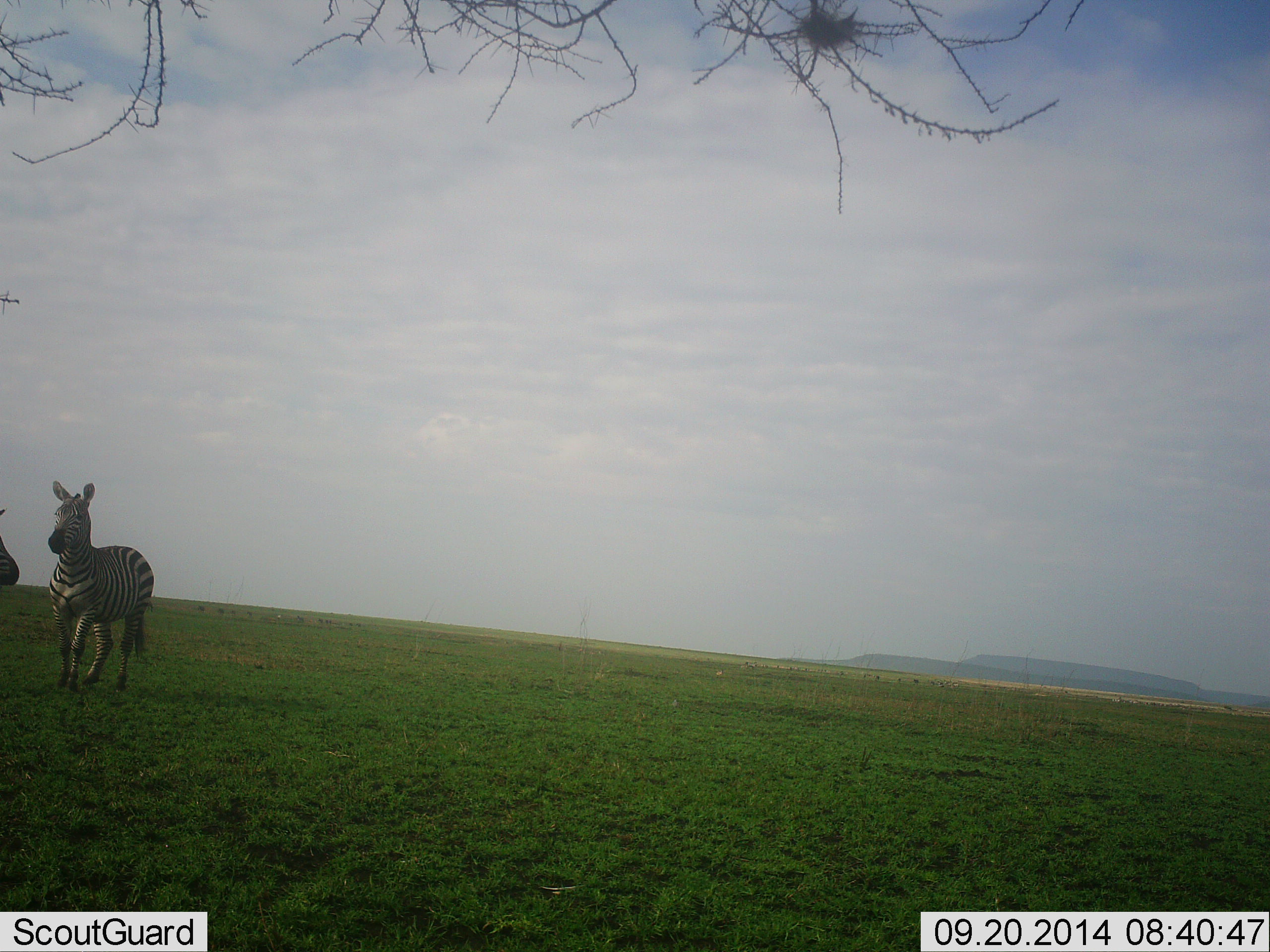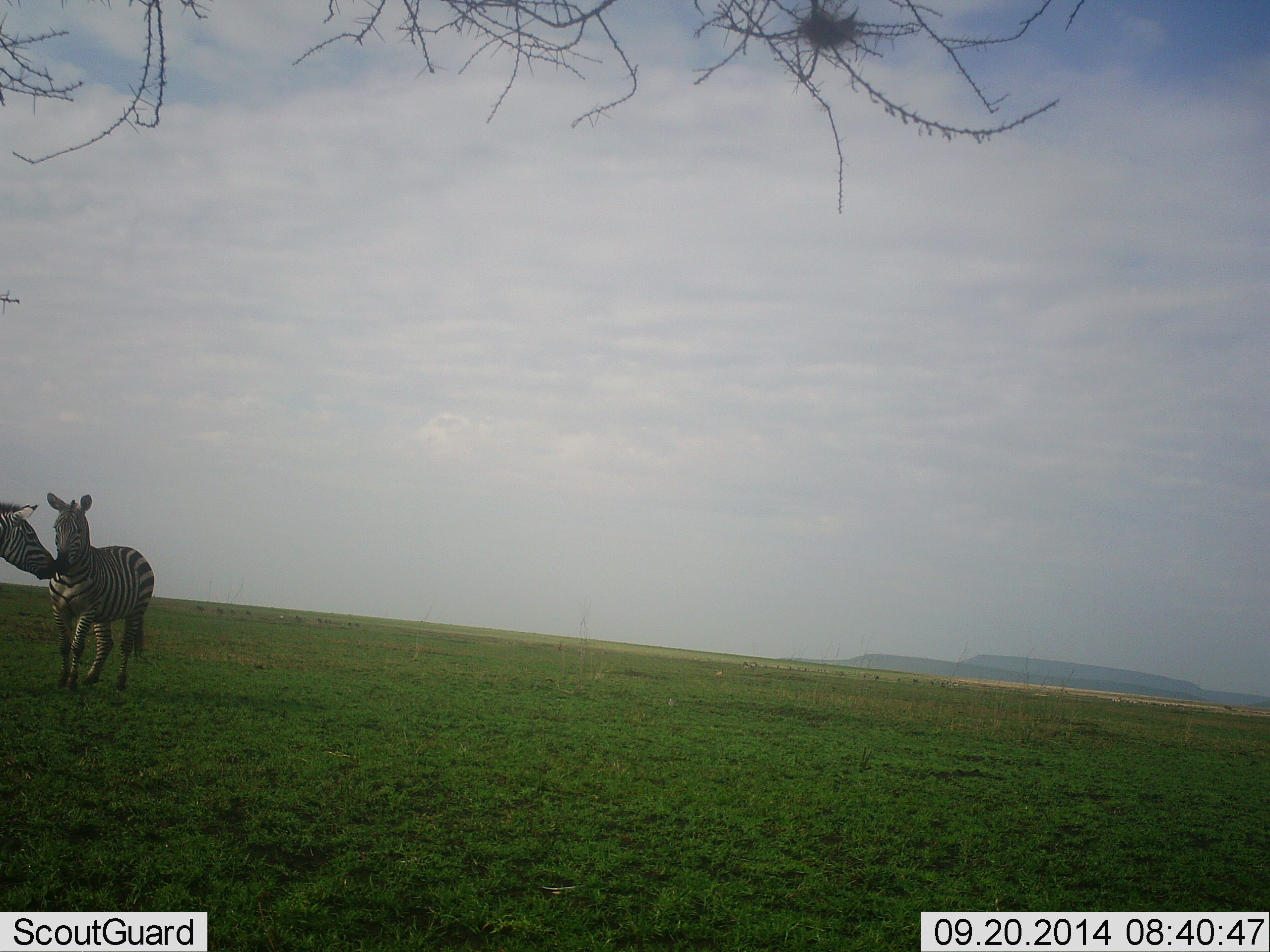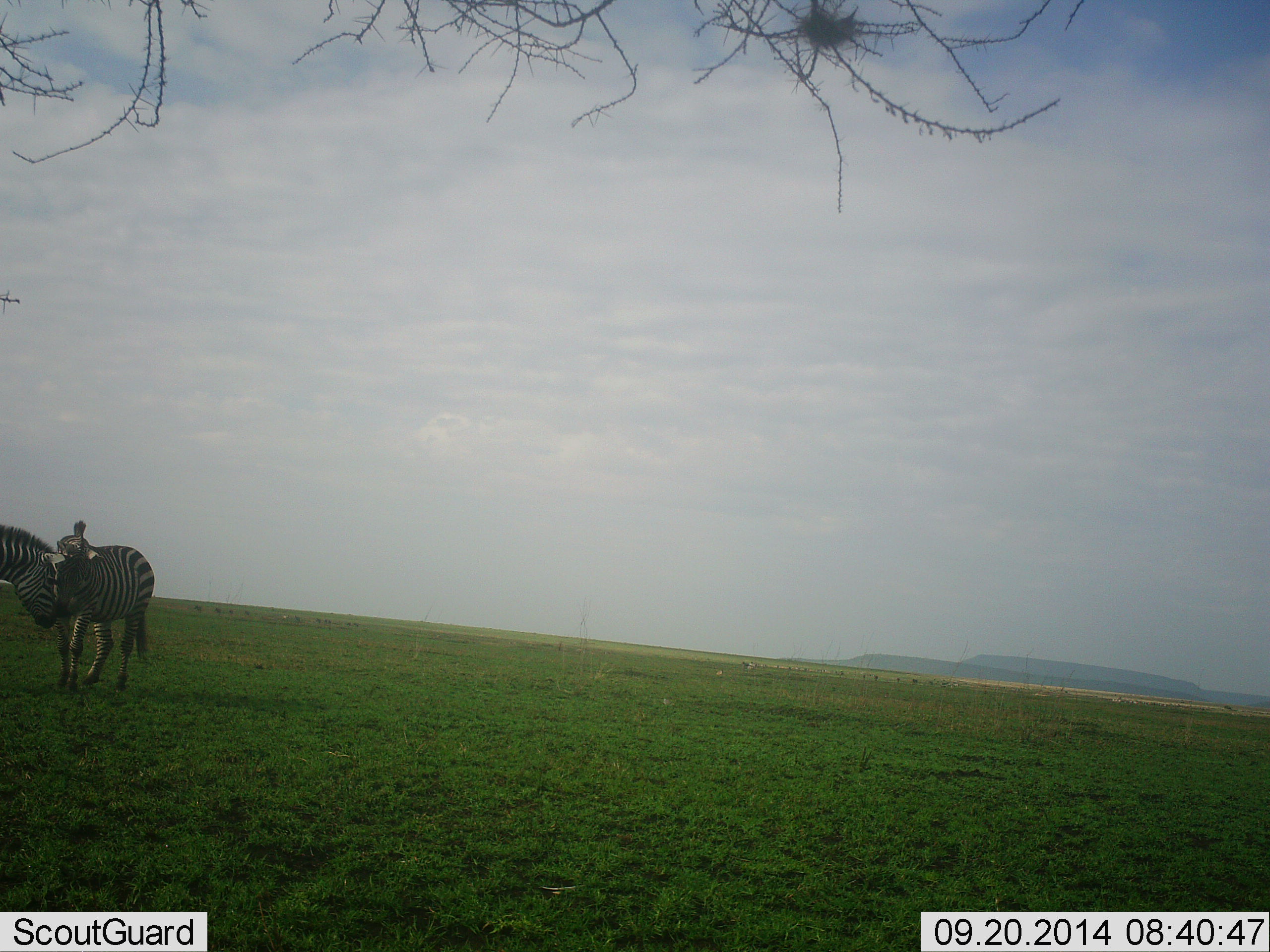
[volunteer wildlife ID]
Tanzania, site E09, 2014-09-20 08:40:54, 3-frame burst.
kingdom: Animalia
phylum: Chordata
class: Mammalia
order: Perissodactyla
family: Equidae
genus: Equus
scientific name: Equus quagga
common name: plains zebra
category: zebra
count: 2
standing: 70%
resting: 0%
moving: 10%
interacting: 70%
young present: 0%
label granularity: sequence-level